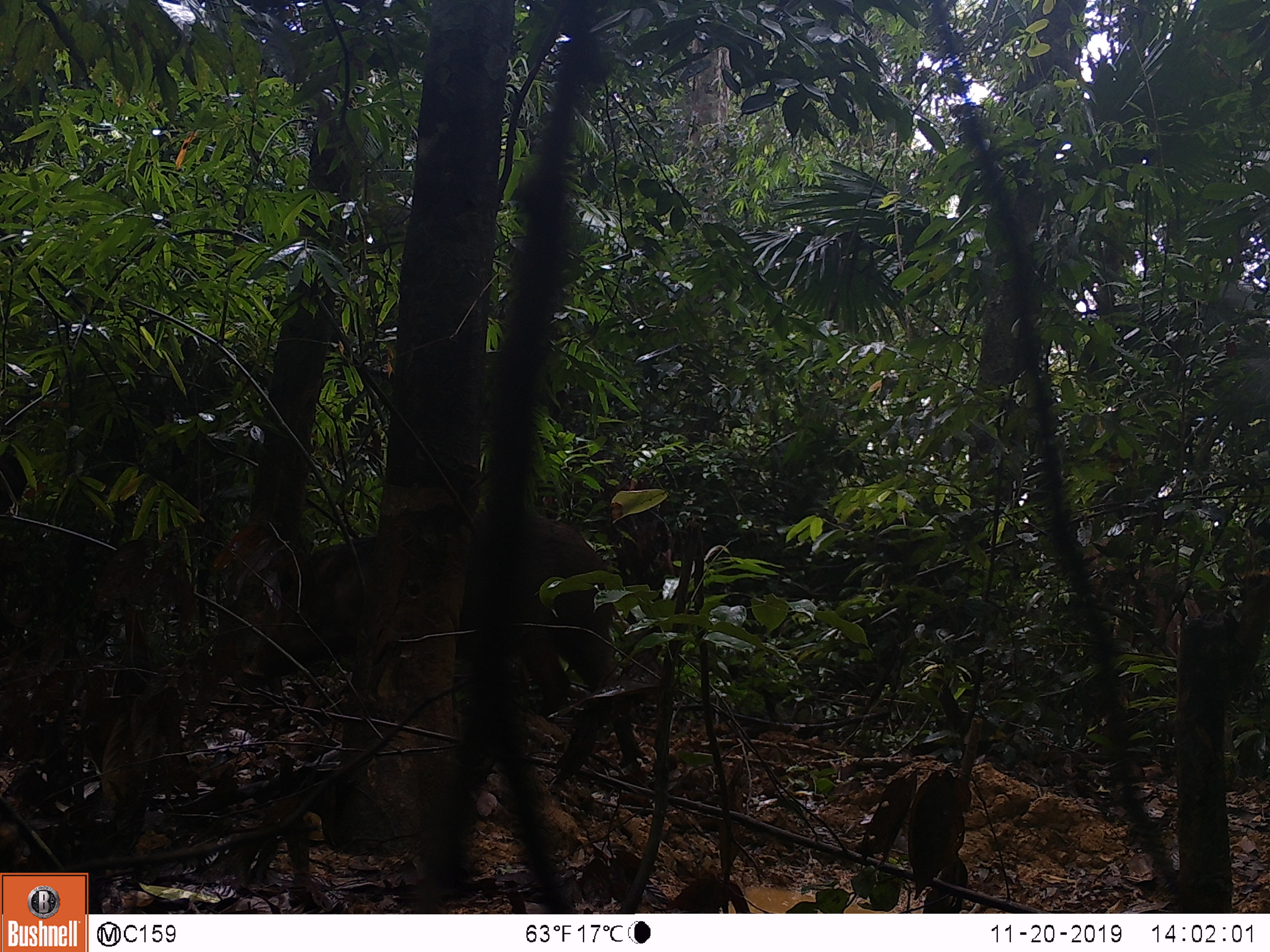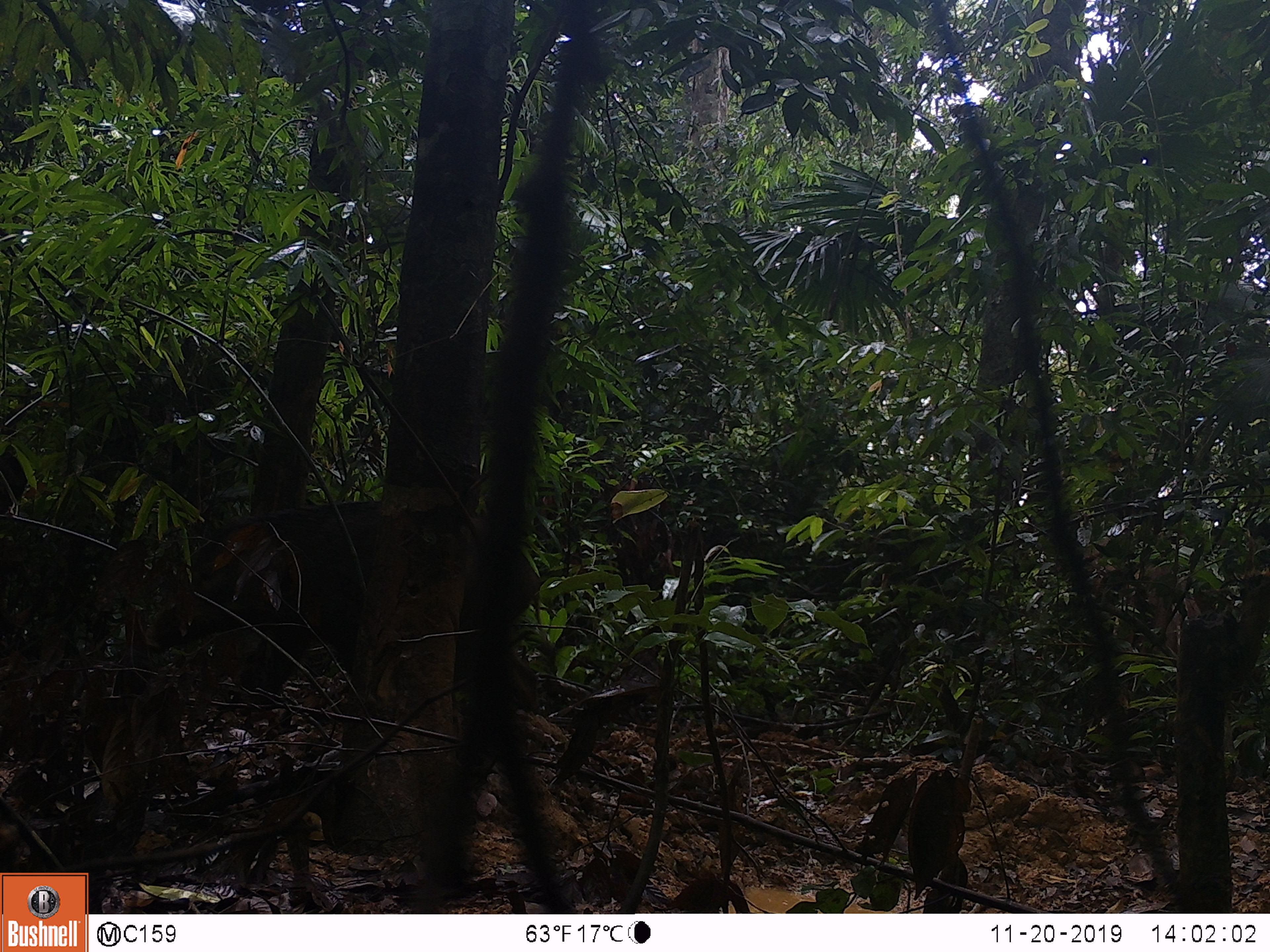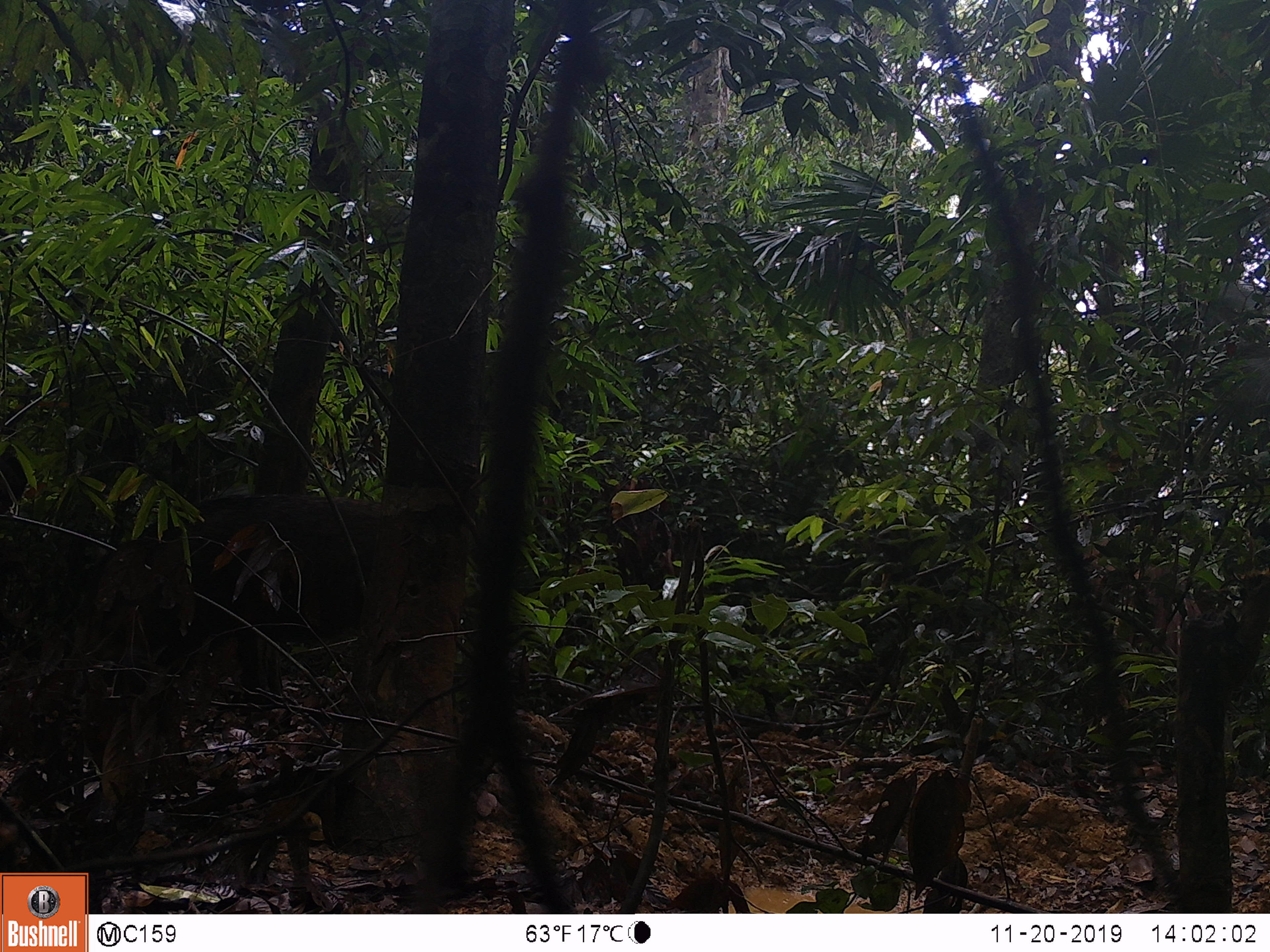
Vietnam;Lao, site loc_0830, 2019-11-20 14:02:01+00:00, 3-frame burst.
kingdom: Animalia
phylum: Chordata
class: Mammalia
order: Artiodactyla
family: Suidae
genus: Sus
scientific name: Sus scrofa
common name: eurasian wild pig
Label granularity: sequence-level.